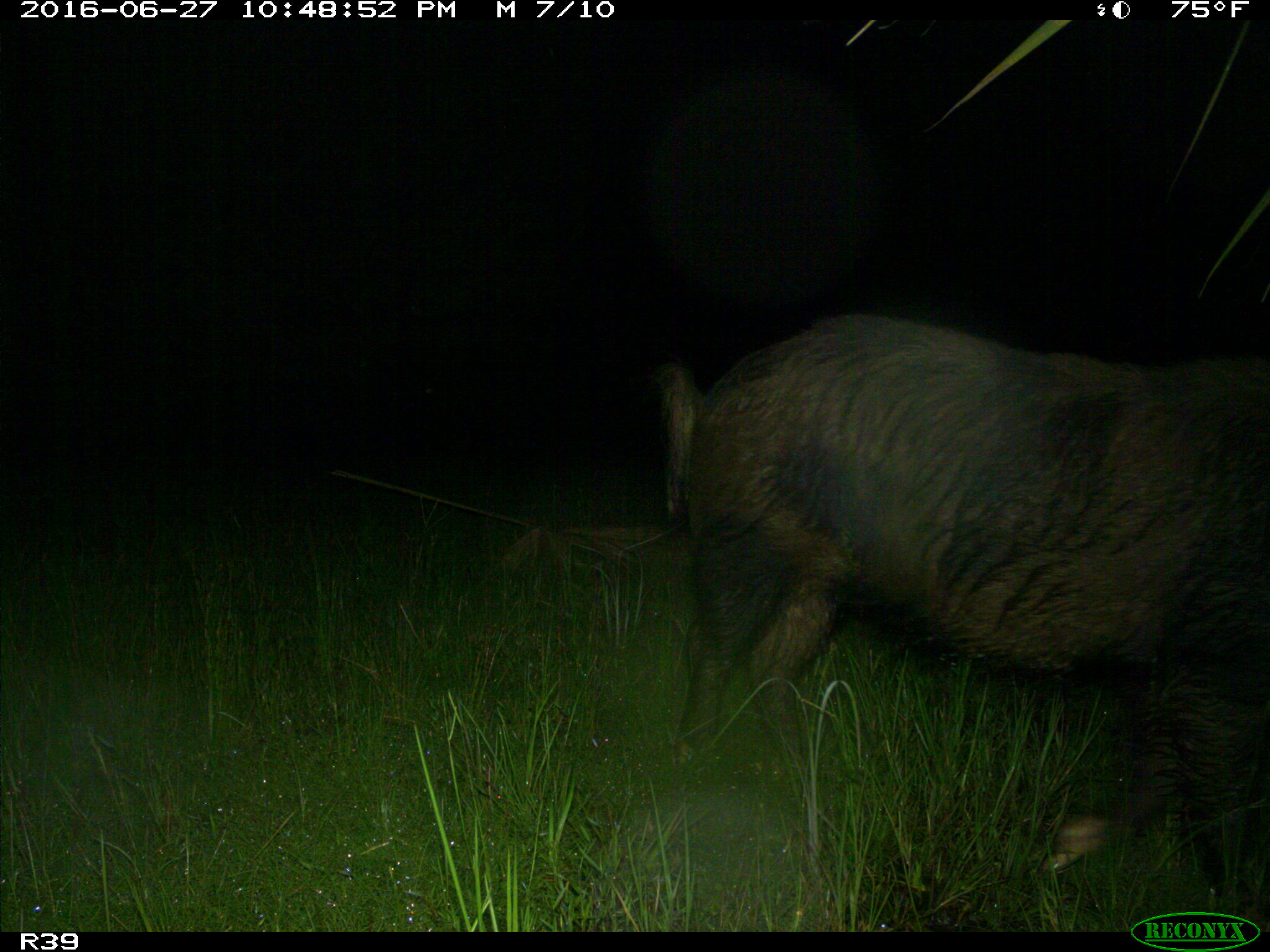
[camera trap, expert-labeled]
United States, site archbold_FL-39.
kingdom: Animalia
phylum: Chordata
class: Mammalia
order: Artiodactyla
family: Suidae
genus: Sus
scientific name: Sus scrofa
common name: wild boar